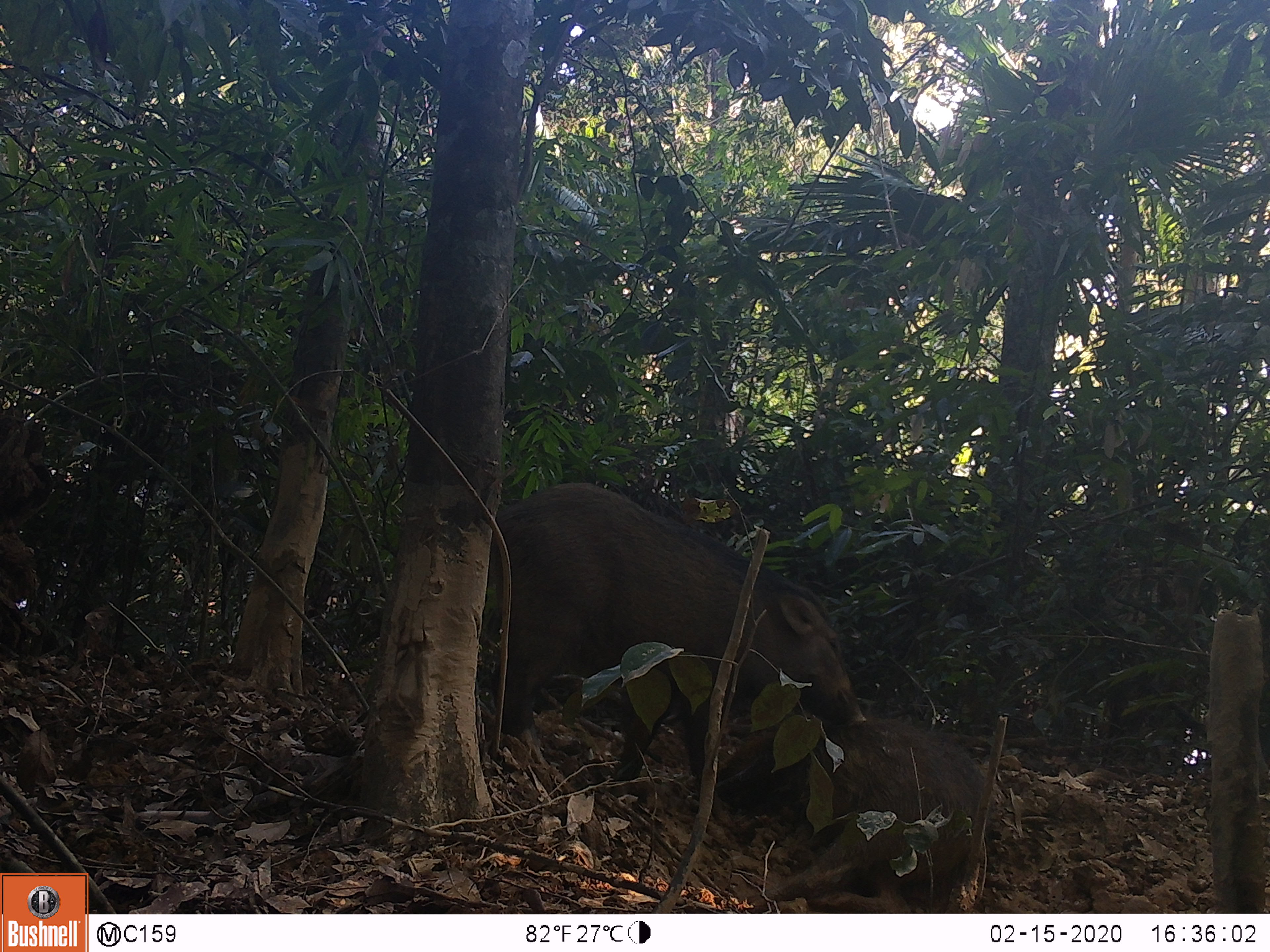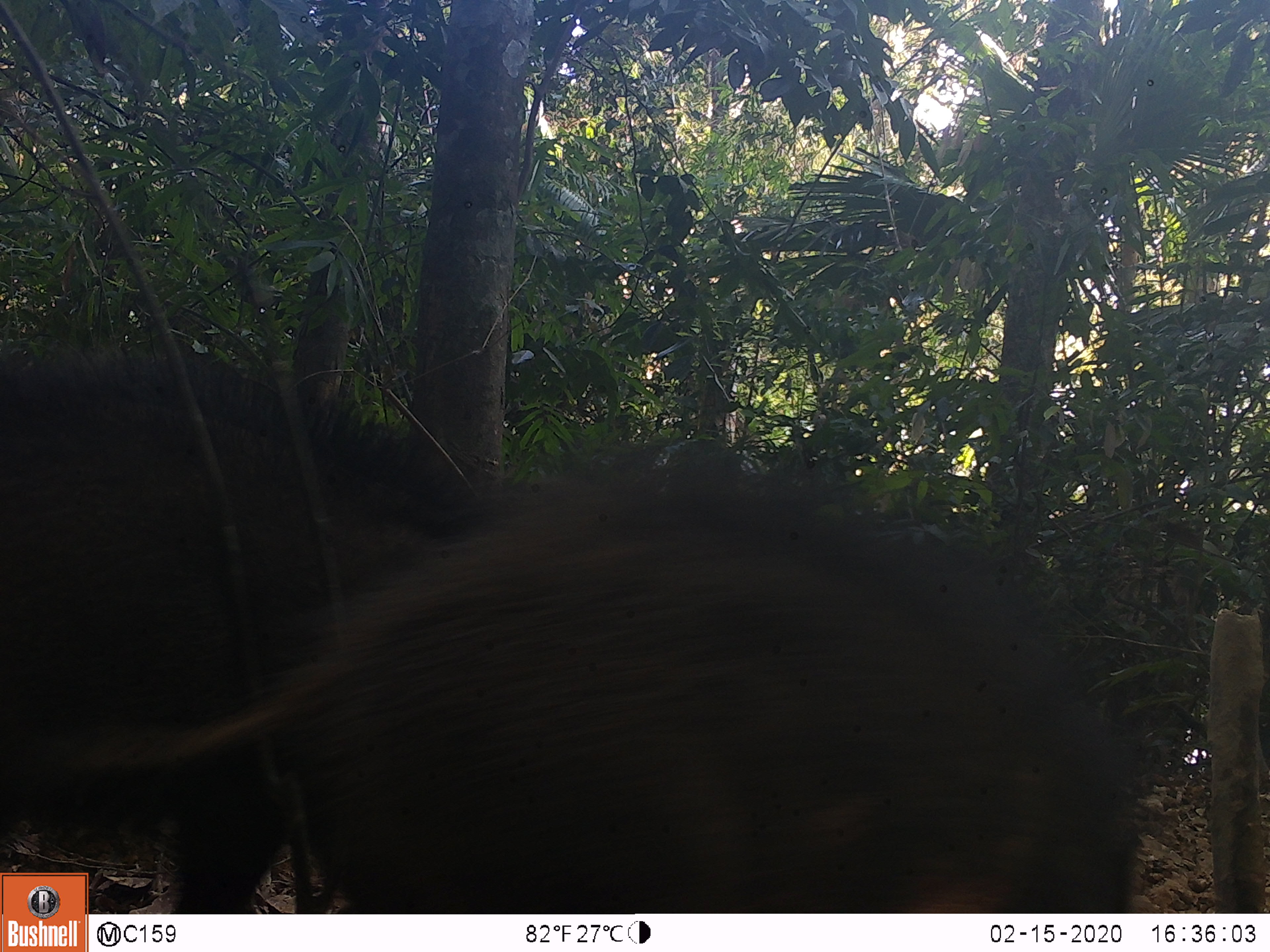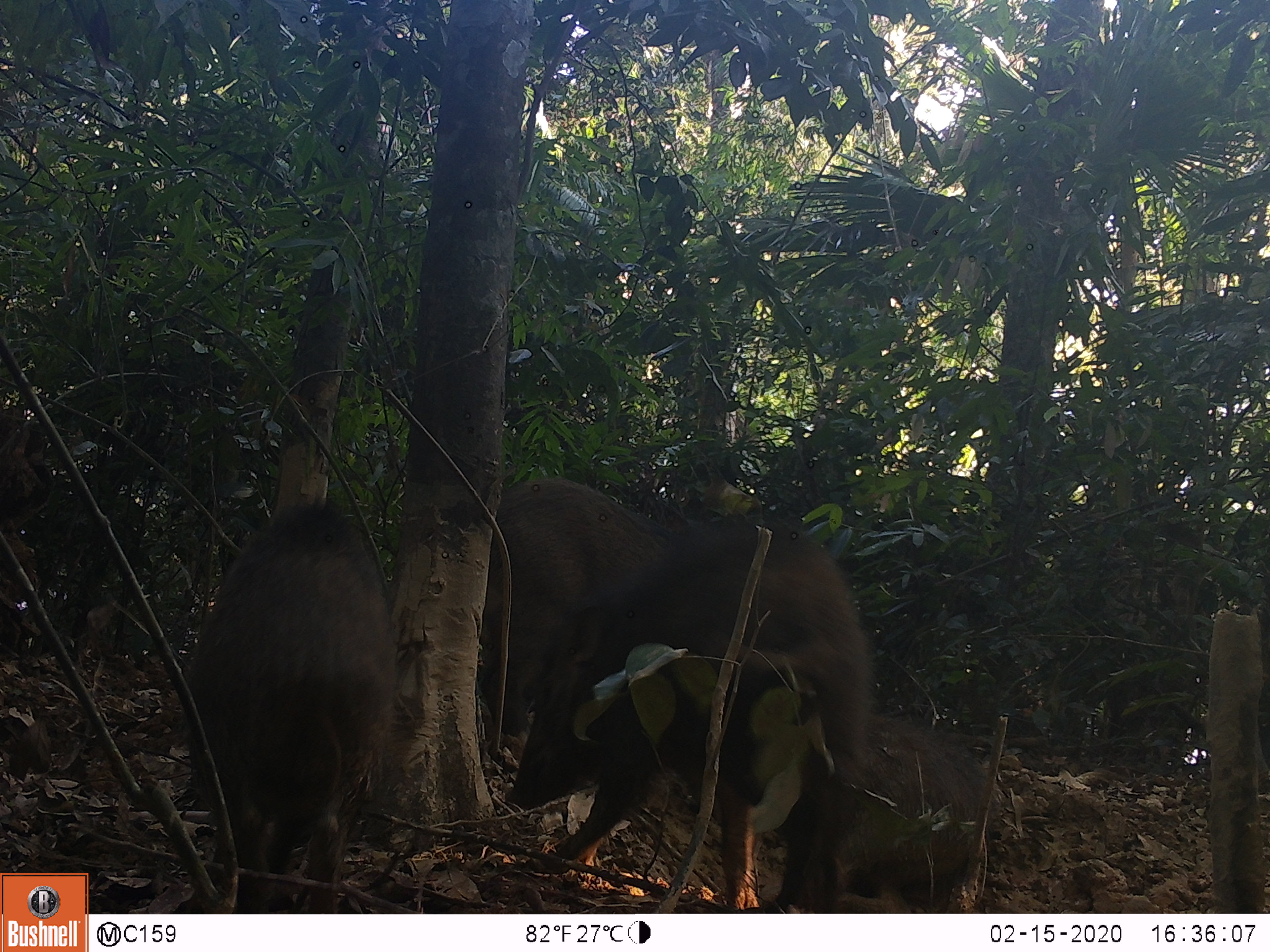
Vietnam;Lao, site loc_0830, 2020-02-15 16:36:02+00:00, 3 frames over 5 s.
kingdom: Animalia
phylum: Chordata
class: Mammalia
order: Artiodactyla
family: Suidae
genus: Sus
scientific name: Sus scrofa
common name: eurasian wild pig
Eurasian wild pig (Sus scrofa). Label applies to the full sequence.